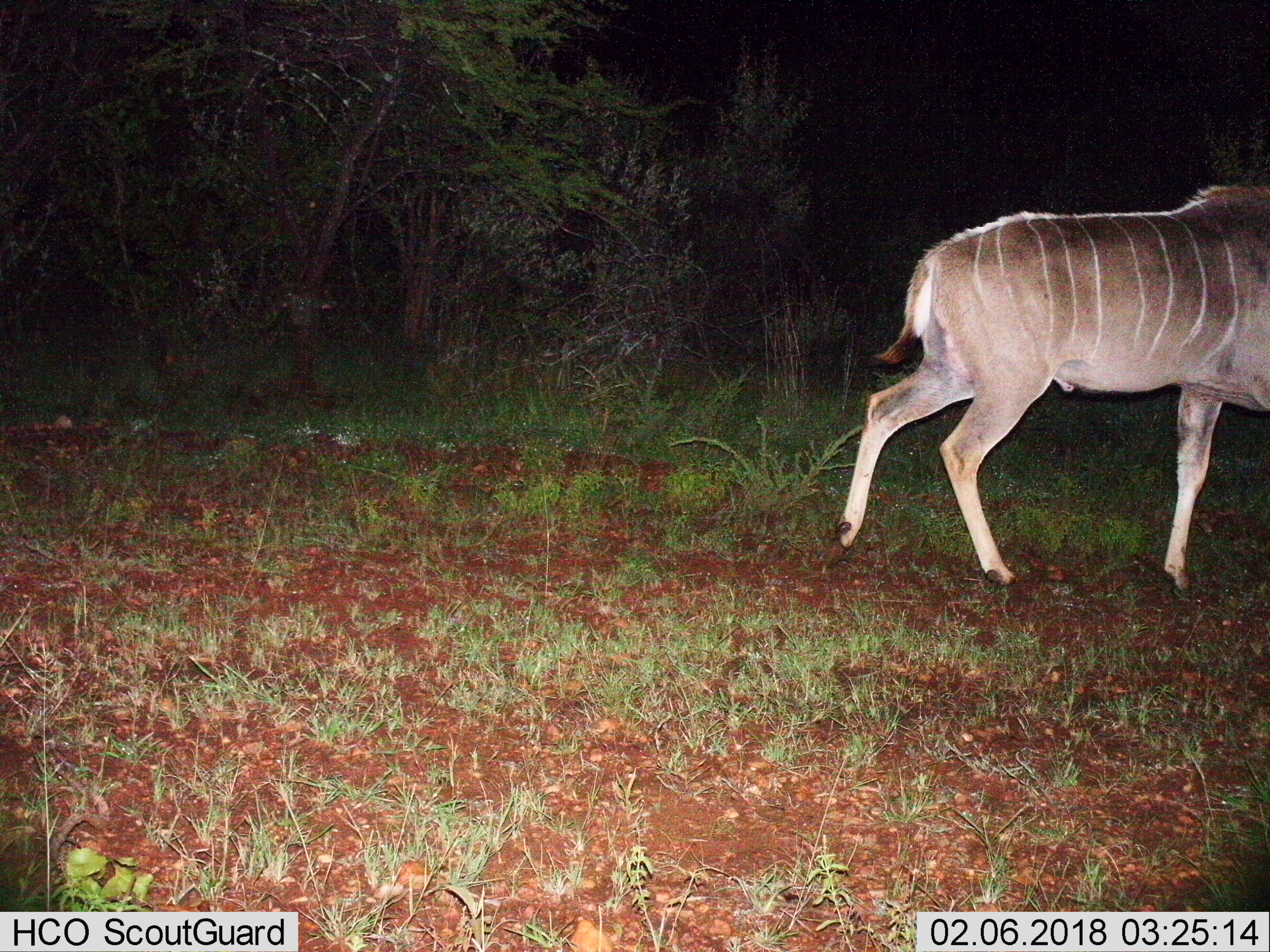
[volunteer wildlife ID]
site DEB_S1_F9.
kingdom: Animalia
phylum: Chordata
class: Mammalia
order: Artiodactyla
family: Bovidae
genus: Tragelaphus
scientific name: Tragelaphus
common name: kudu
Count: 1.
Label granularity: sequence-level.